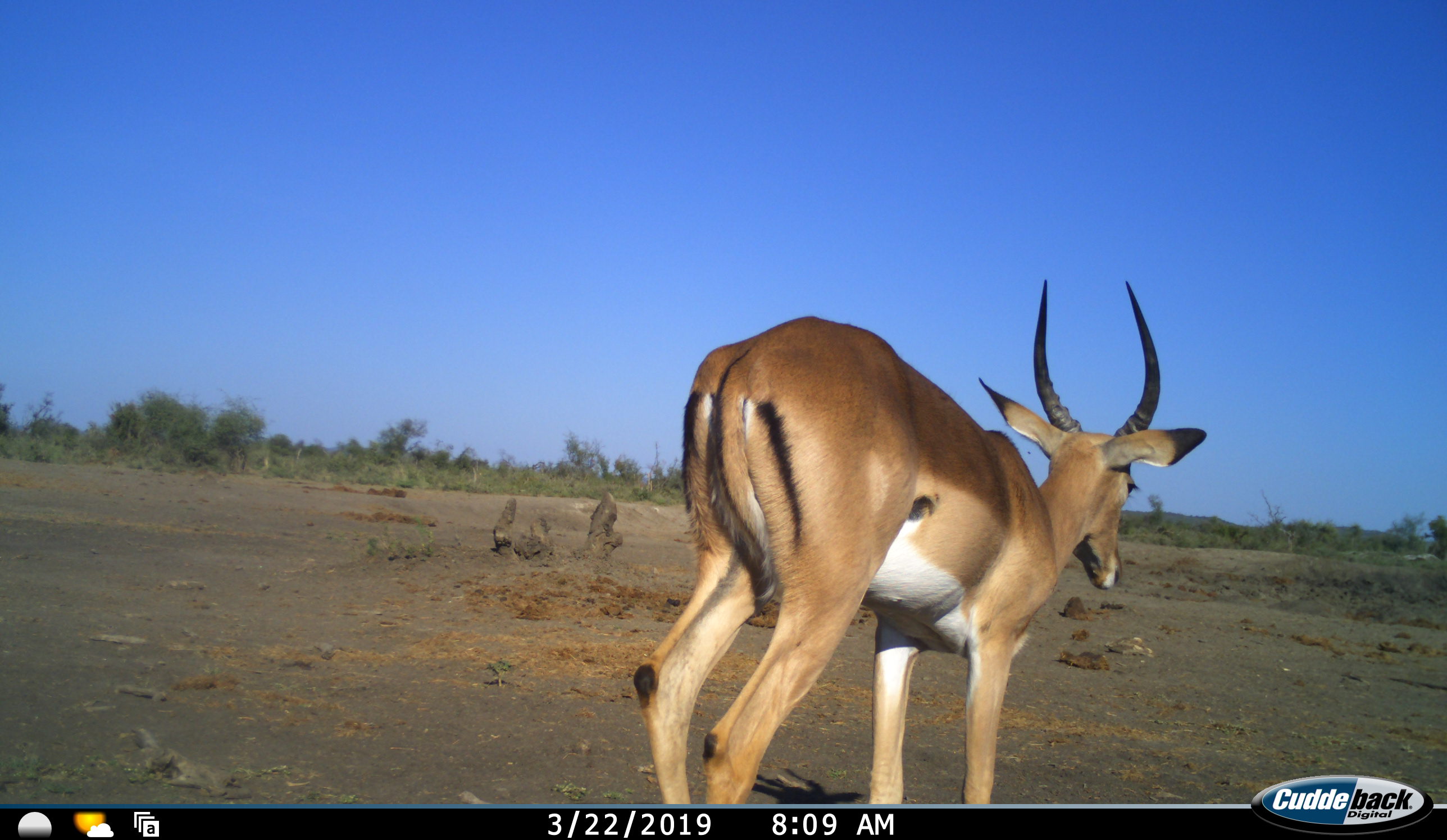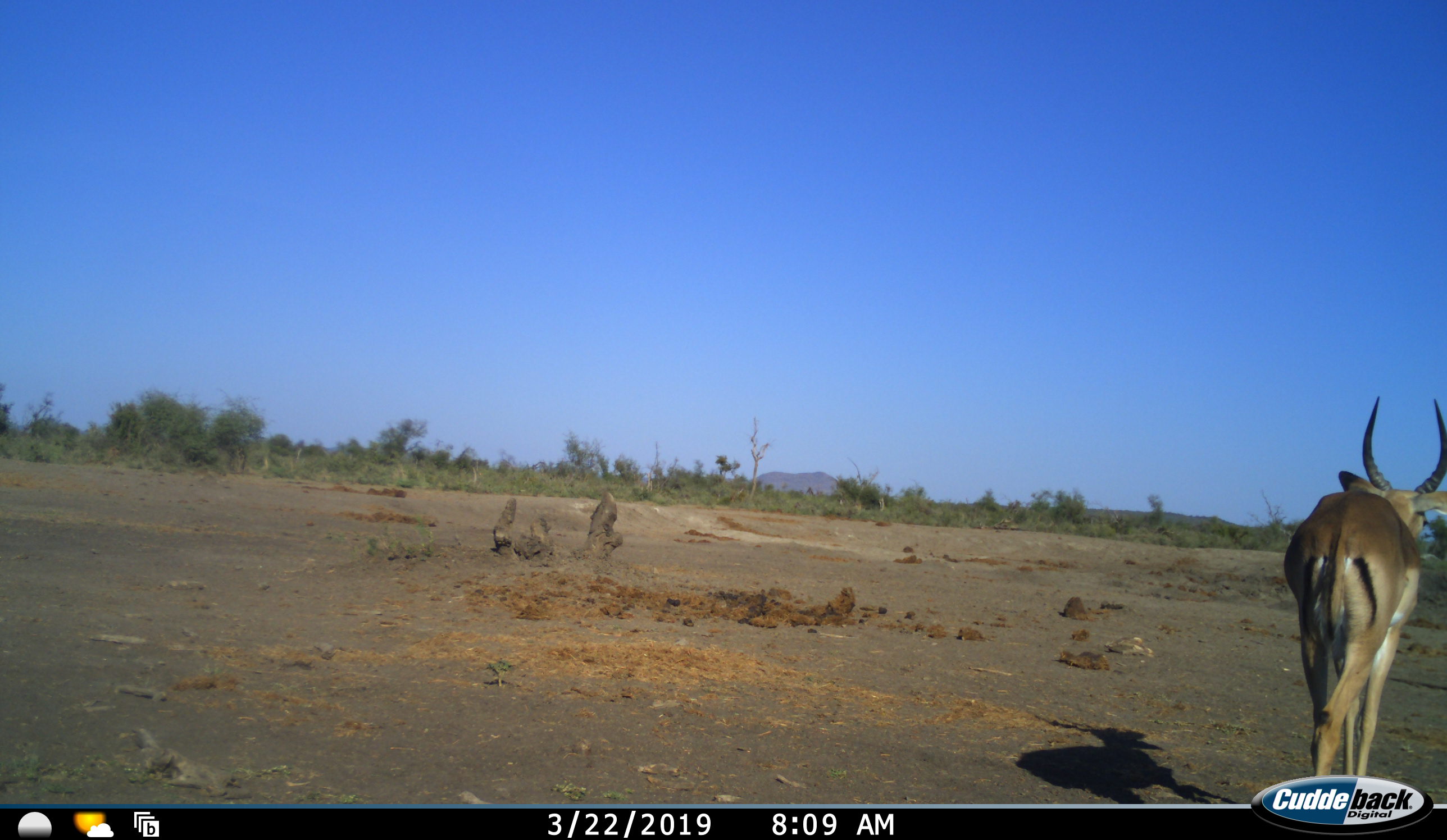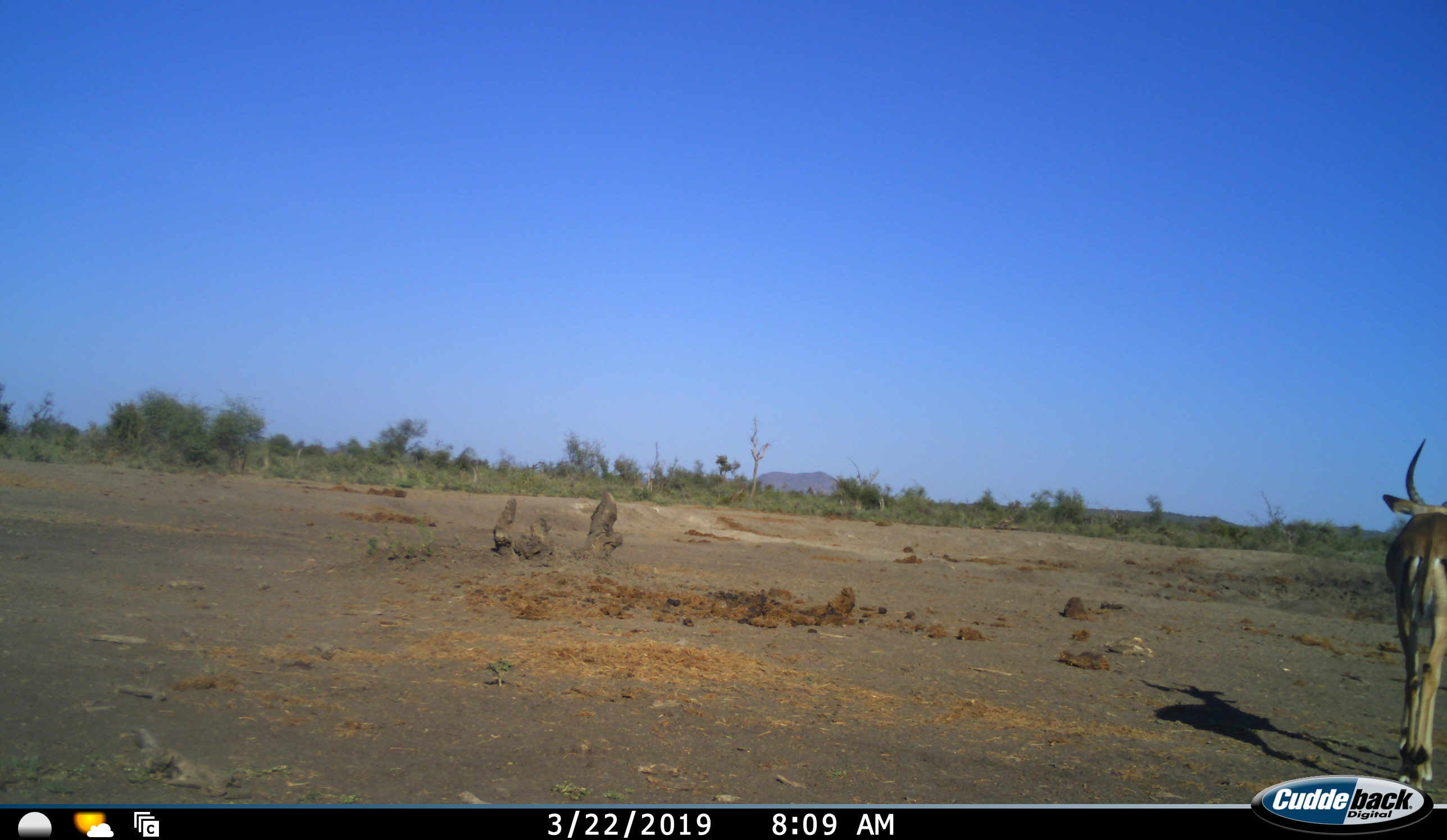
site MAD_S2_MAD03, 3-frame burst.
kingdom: Animalia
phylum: Chordata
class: Mammalia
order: Artiodactyla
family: Bovidae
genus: Aepyceros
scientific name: Aepyceros melampus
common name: impala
Impala (Aepyceros melampus), count 1. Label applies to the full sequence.